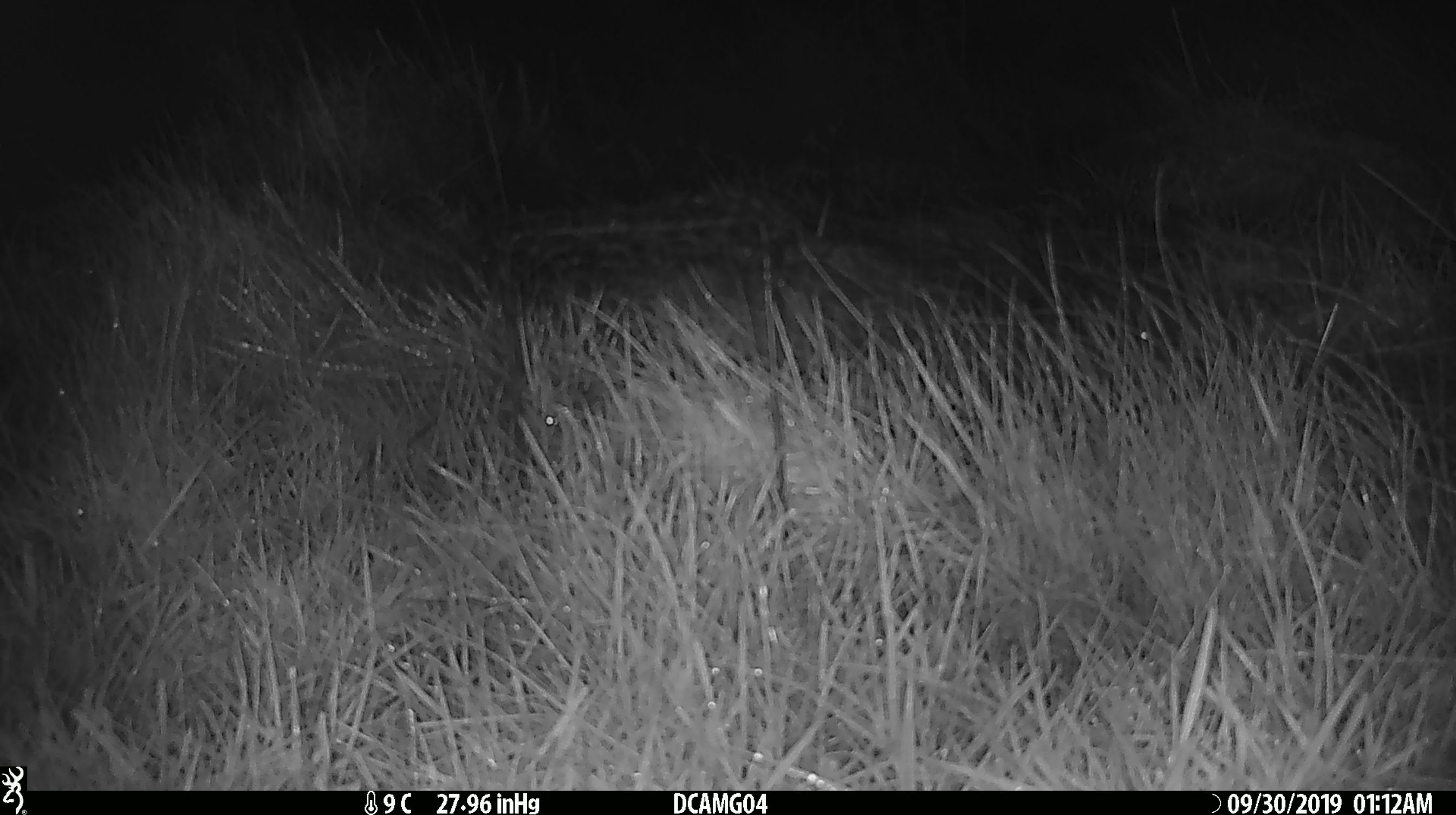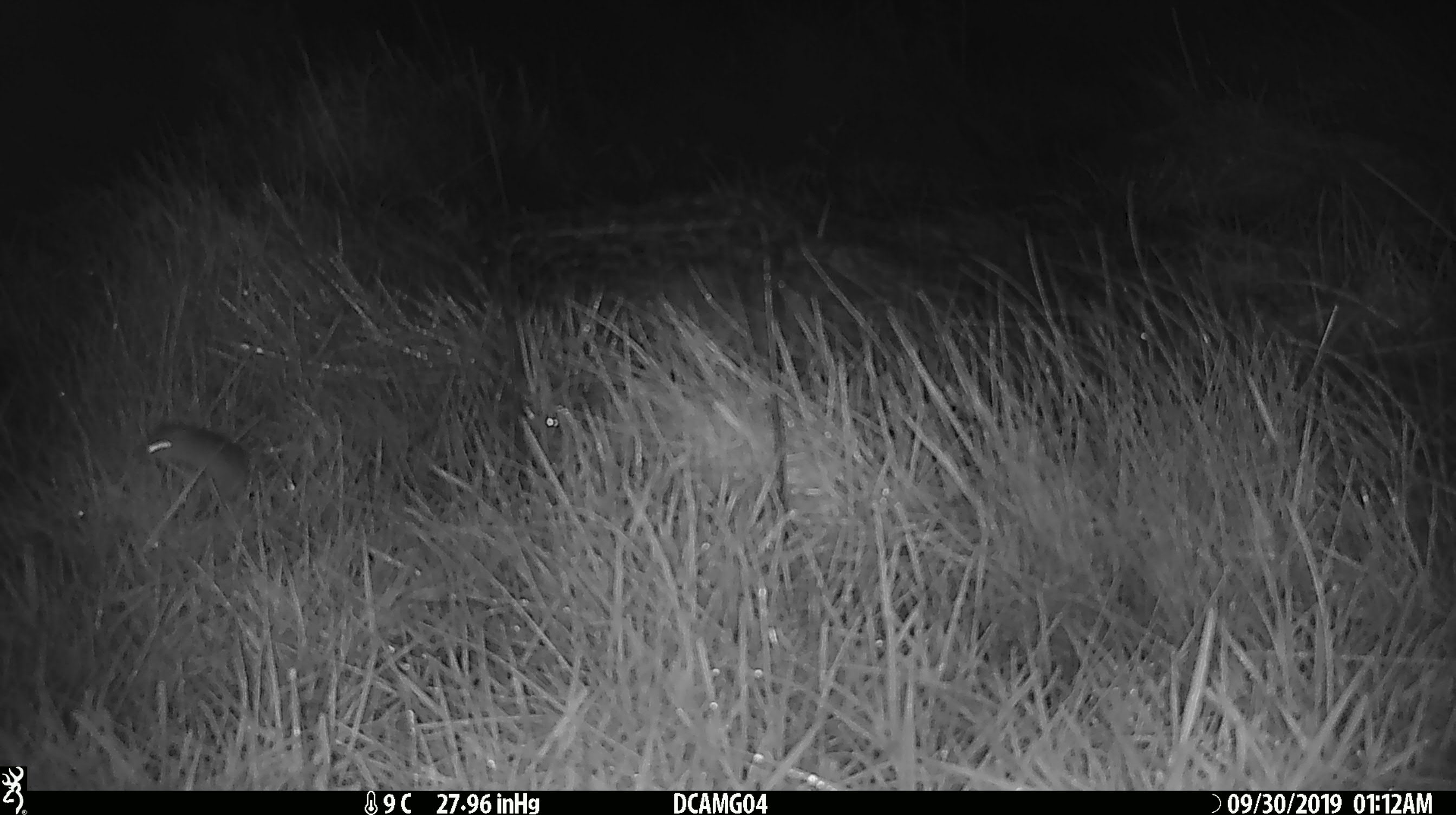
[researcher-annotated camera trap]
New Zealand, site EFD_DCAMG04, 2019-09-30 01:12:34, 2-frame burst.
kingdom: Animalia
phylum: Chordata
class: Mammalia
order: Rodentia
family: Muridae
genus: Mus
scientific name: Mus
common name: mouse